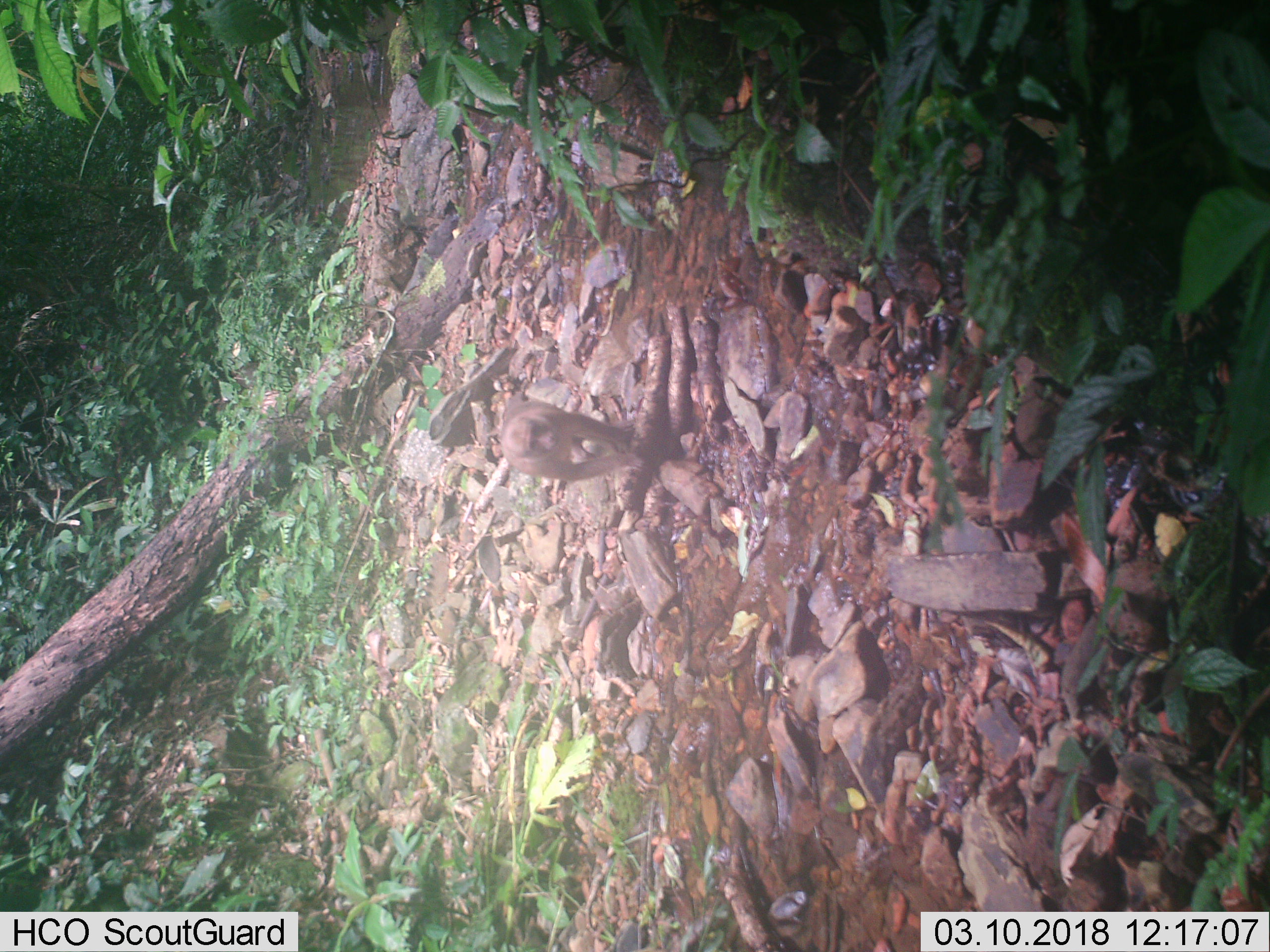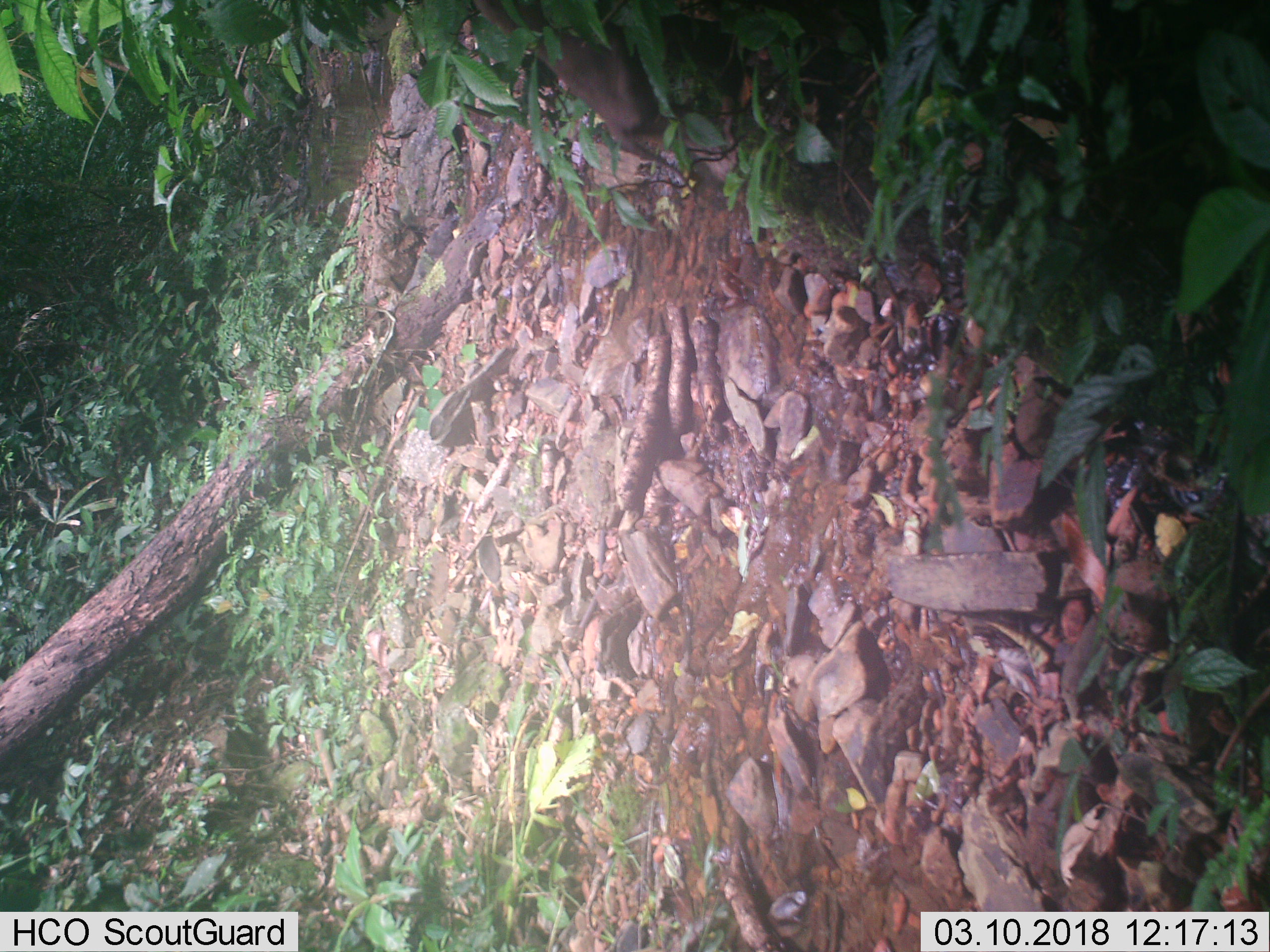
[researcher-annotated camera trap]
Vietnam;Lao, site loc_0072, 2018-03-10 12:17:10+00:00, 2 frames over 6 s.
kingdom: Animalia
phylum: Chordata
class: Mammalia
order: Primates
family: Cercopithecidae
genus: Macaca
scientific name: Macaca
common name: macaques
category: assam or rhesus macaque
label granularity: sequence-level